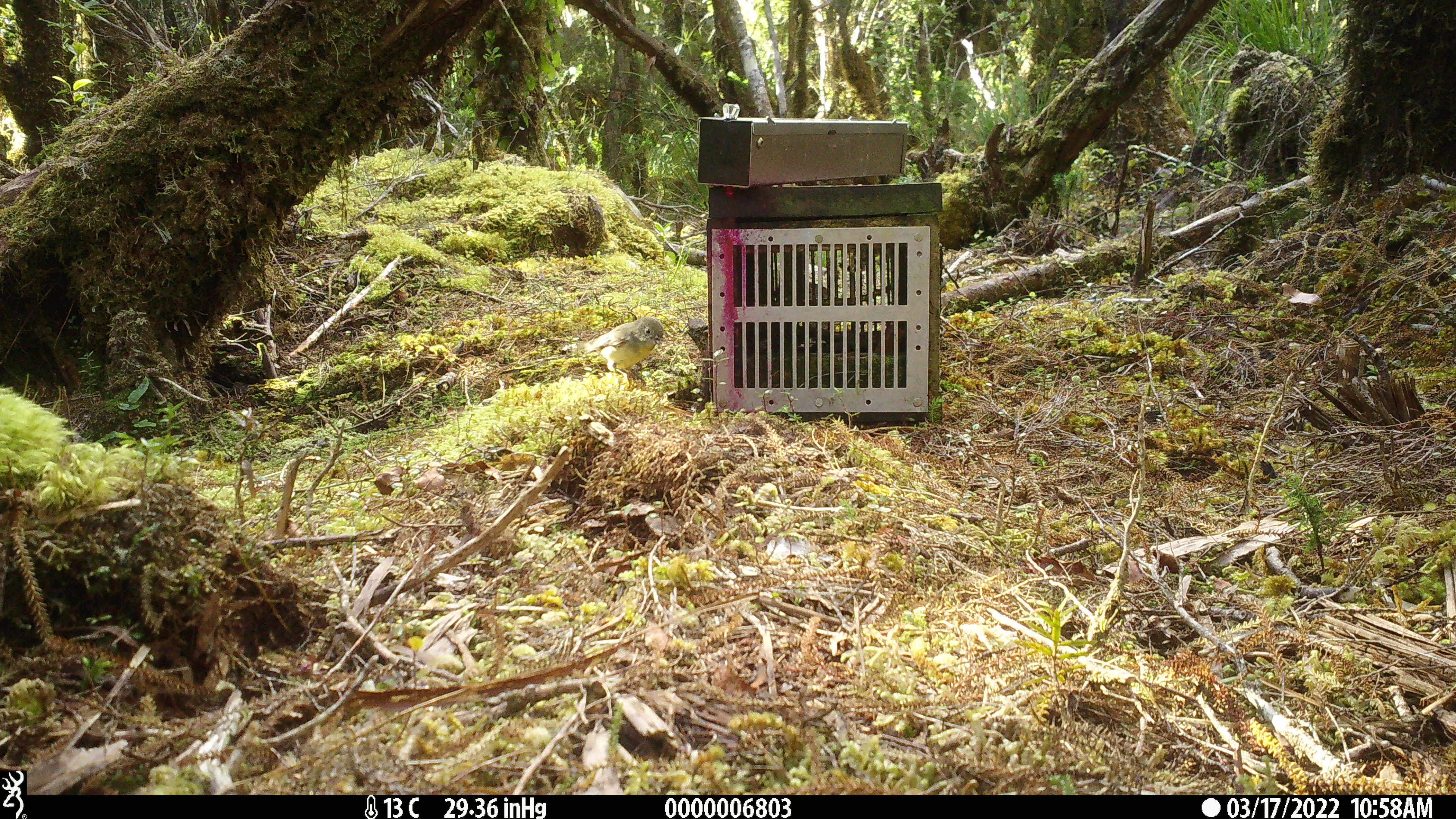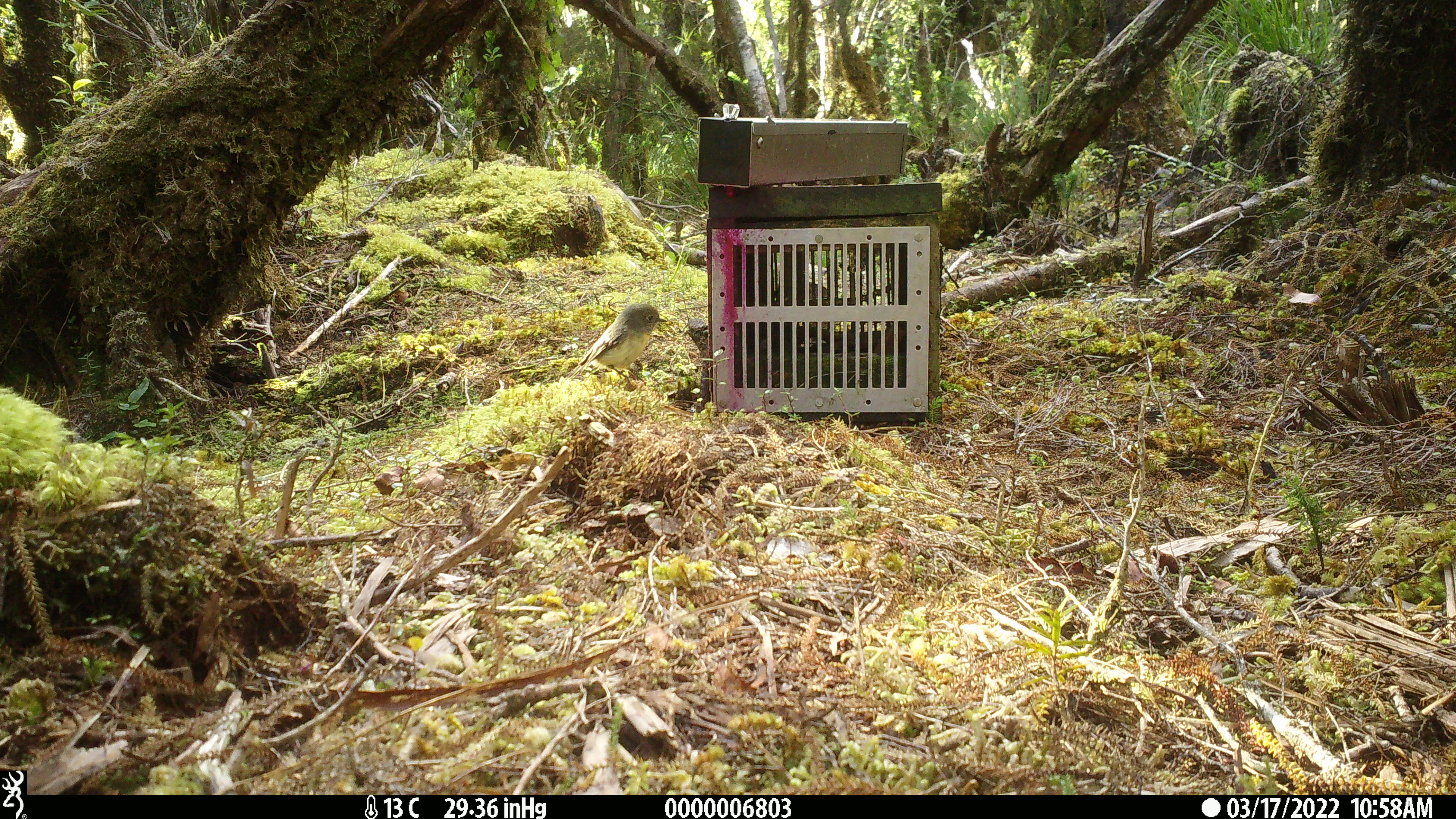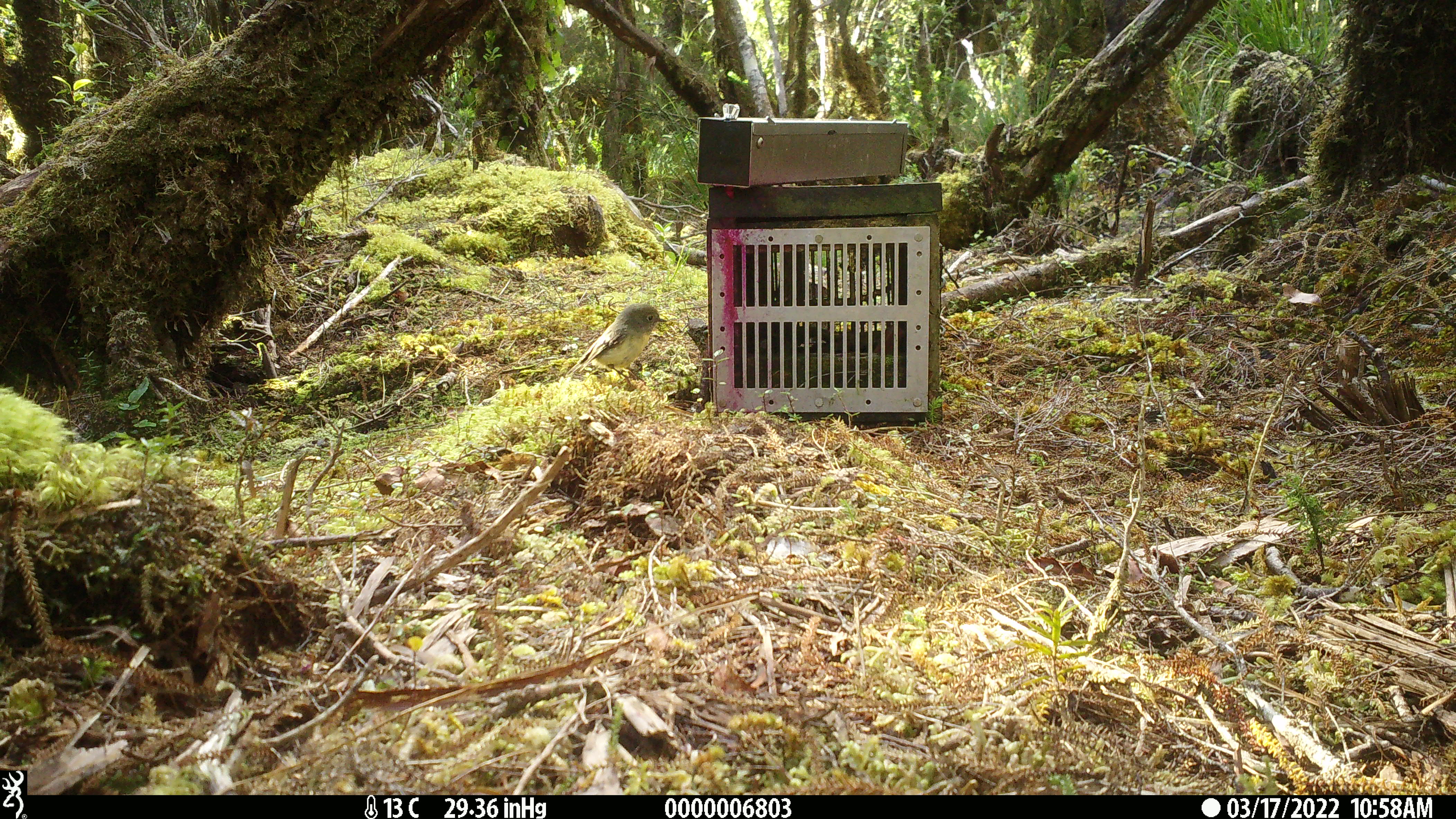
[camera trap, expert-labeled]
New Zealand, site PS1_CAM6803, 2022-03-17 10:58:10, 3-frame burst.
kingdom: Animalia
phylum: Chordata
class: Aves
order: Passeriformes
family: Petroicidae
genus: Petroica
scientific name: Petroica macrocephala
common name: tomtit